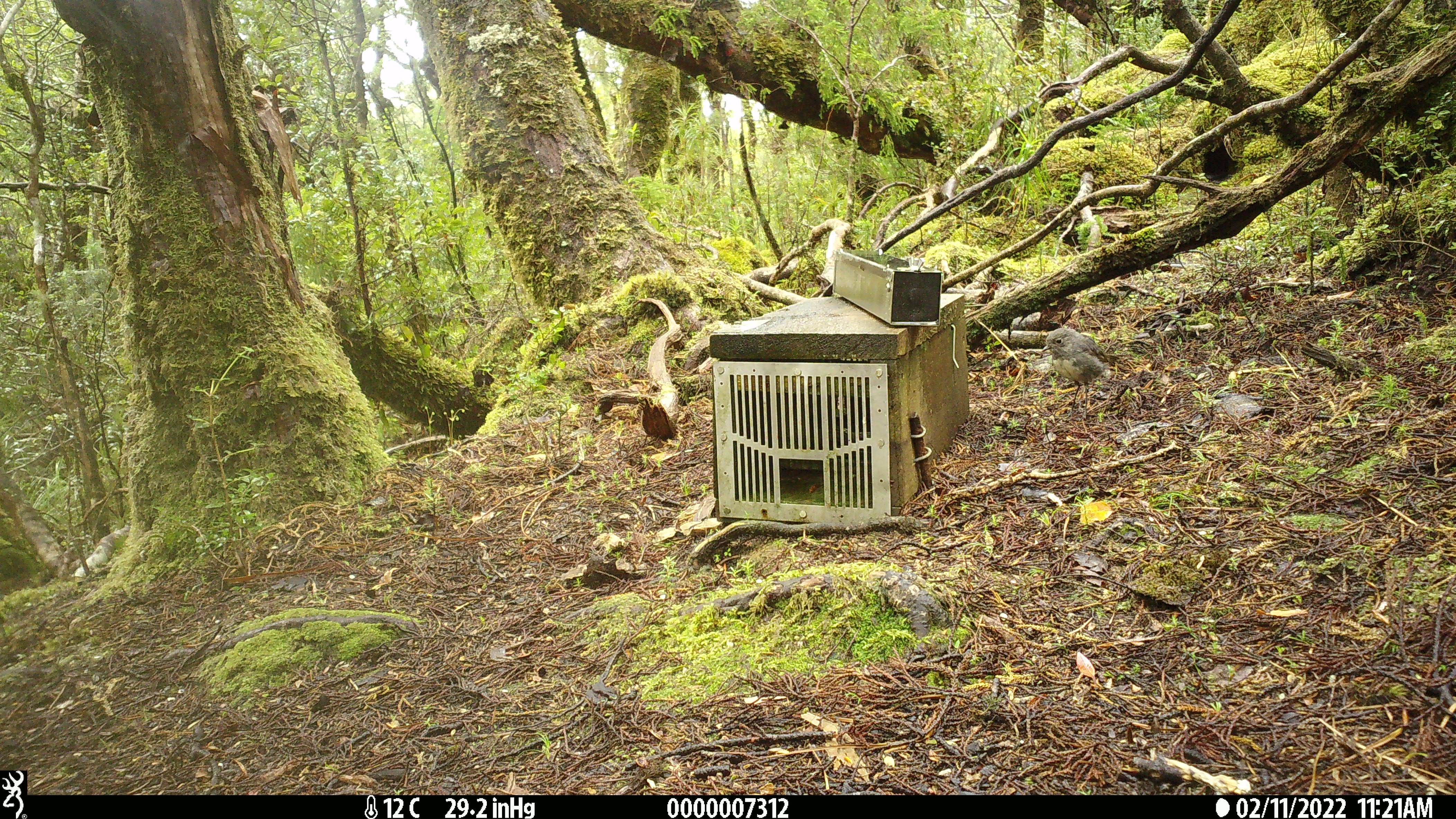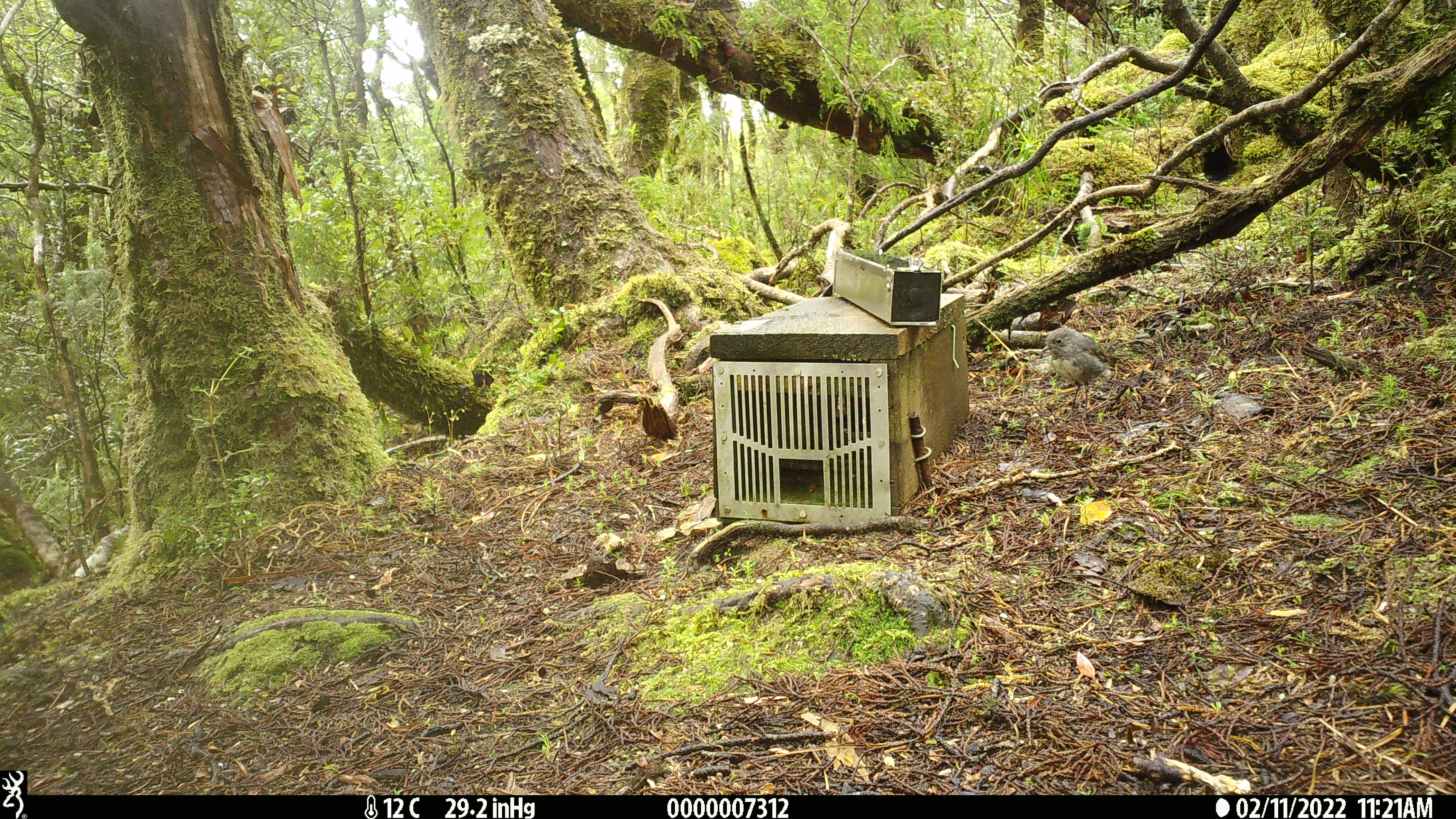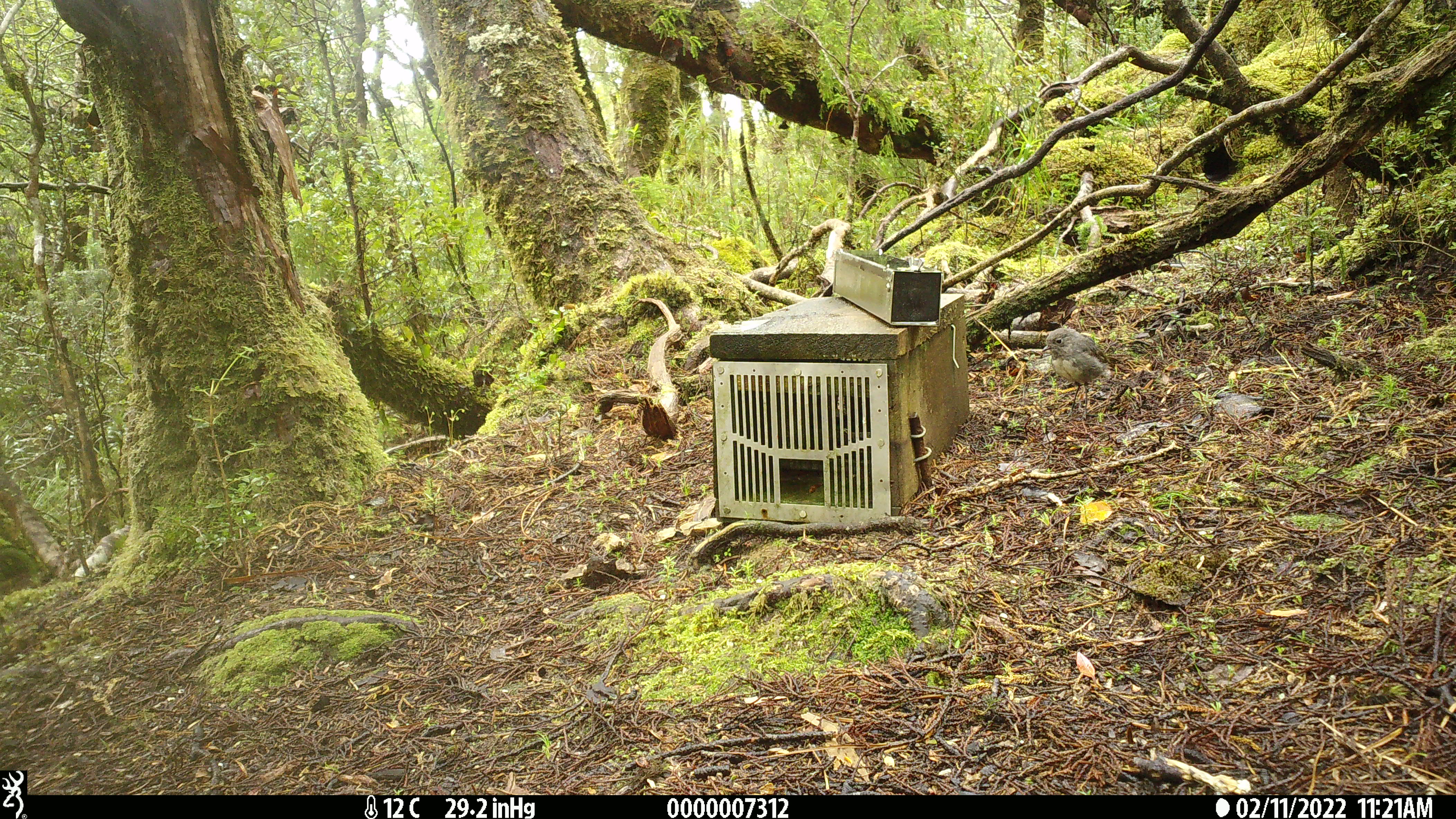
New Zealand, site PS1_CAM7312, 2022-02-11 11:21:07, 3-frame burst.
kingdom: Animalia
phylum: Chordata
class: Aves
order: Passeriformes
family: Petroicidae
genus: Petroica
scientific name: Petroica australis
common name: new zealand robin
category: robin